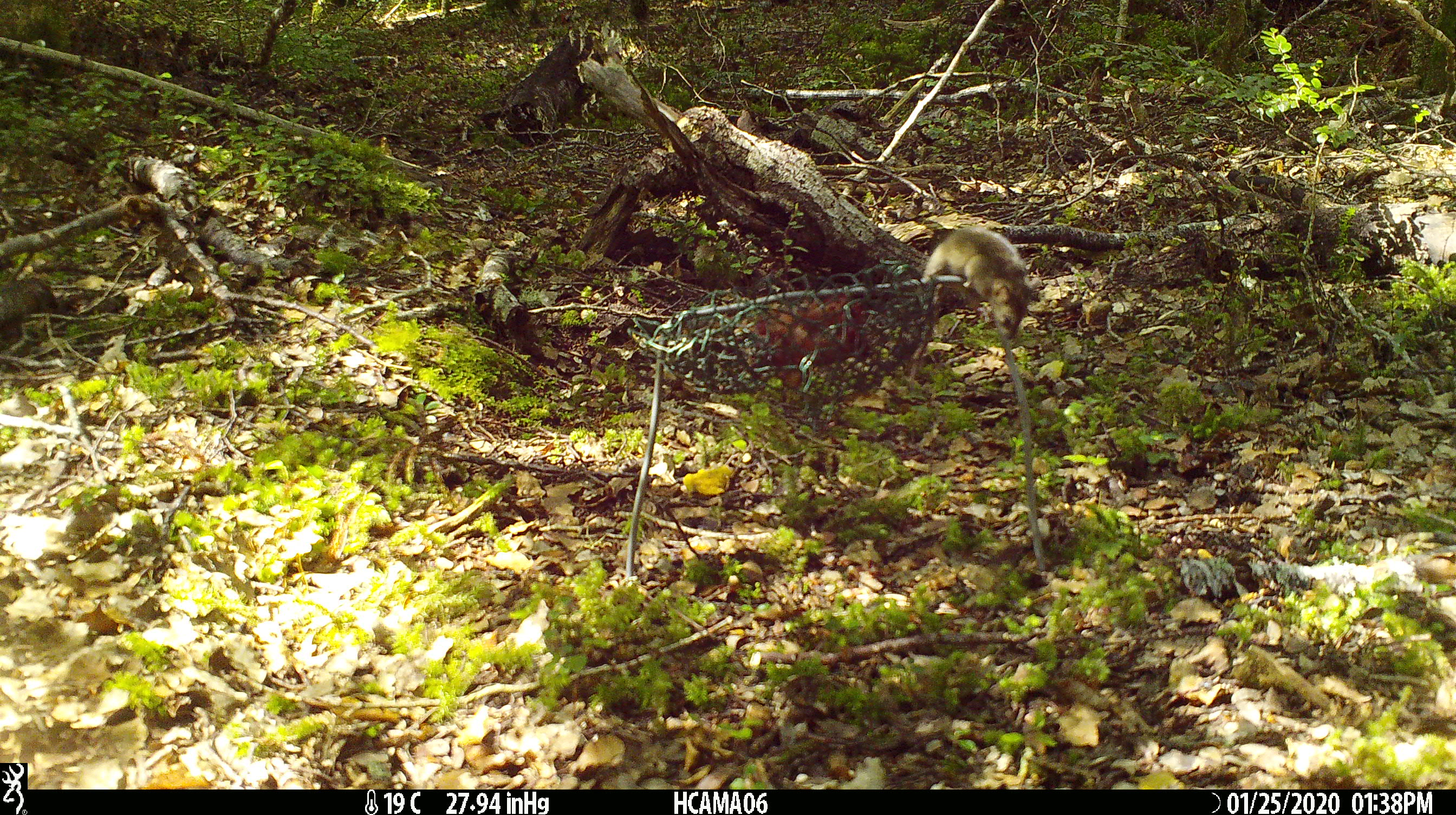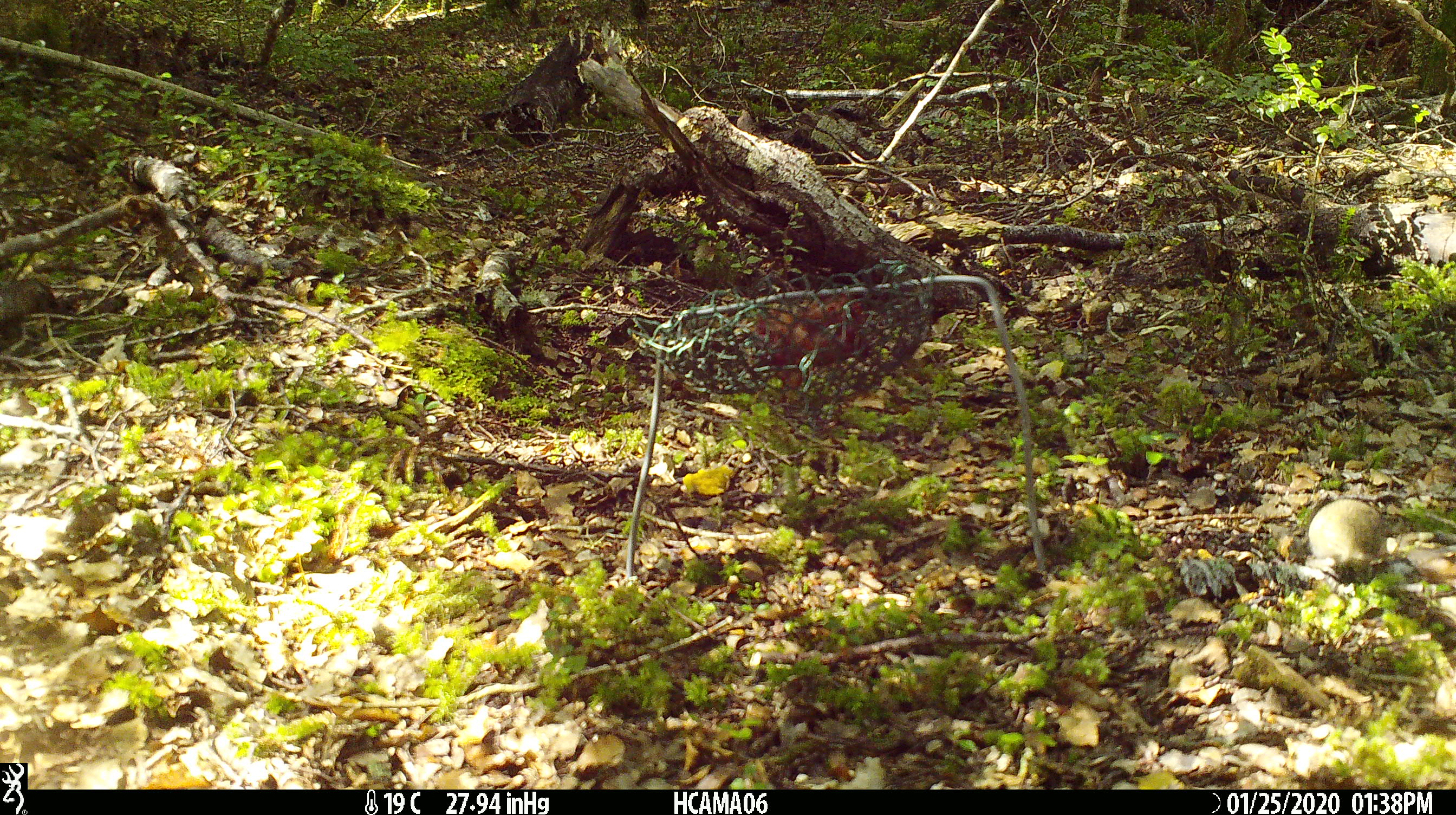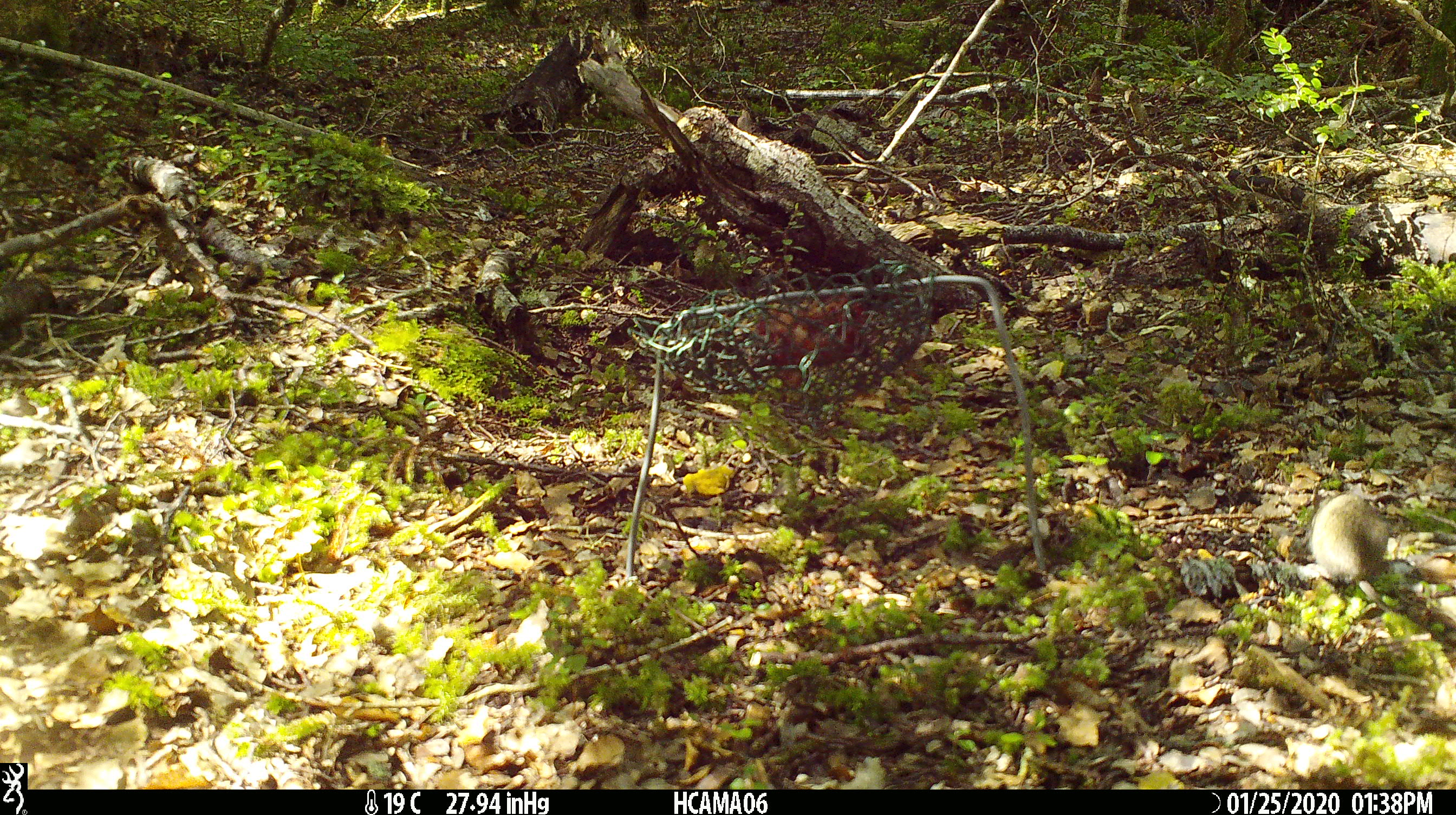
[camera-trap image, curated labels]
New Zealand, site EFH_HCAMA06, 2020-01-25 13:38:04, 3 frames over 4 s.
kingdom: Animalia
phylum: Chordata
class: Mammalia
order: Rodentia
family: Muridae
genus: Mus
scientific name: Mus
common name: mouse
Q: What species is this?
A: Mouse (Mus).